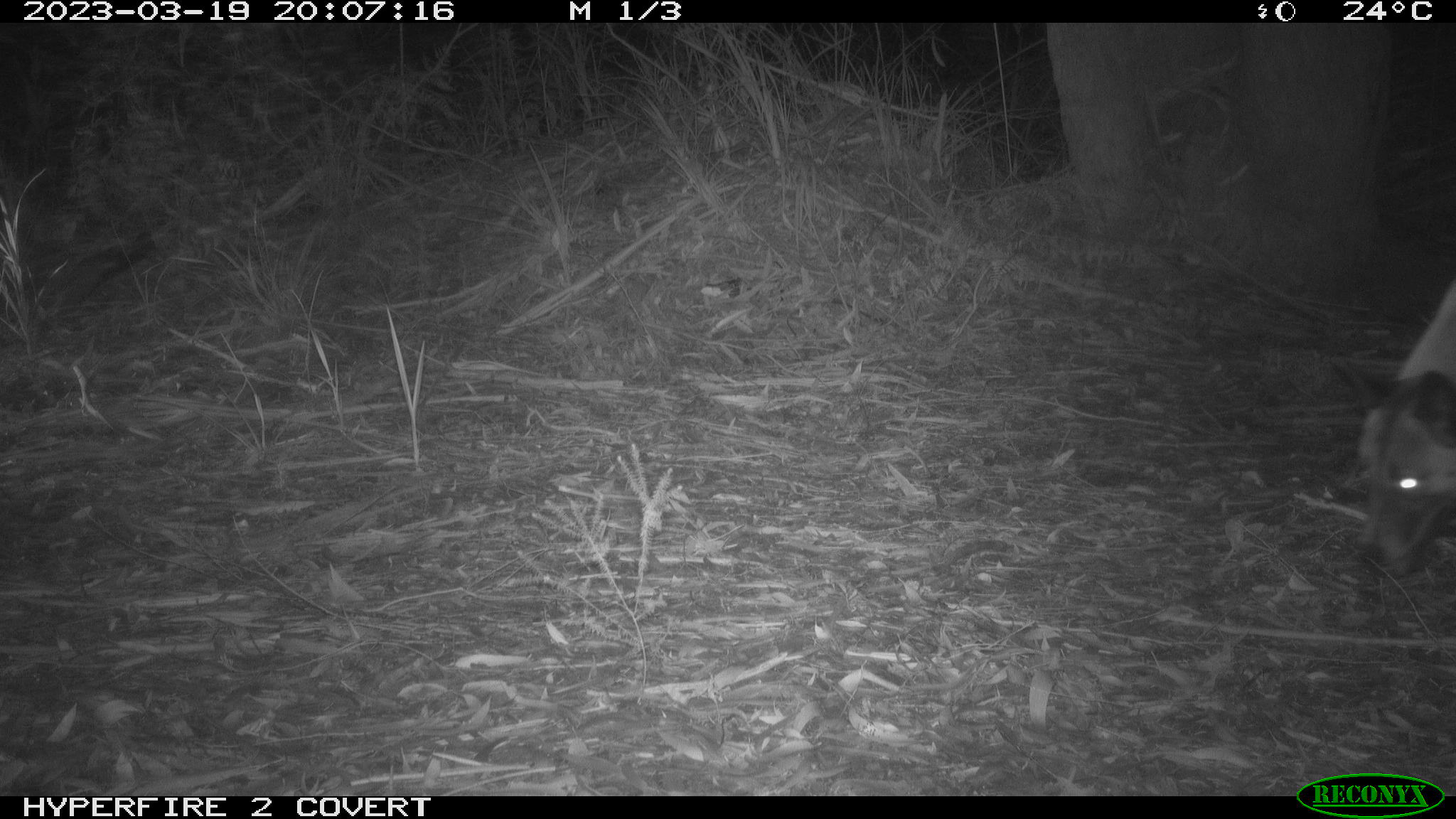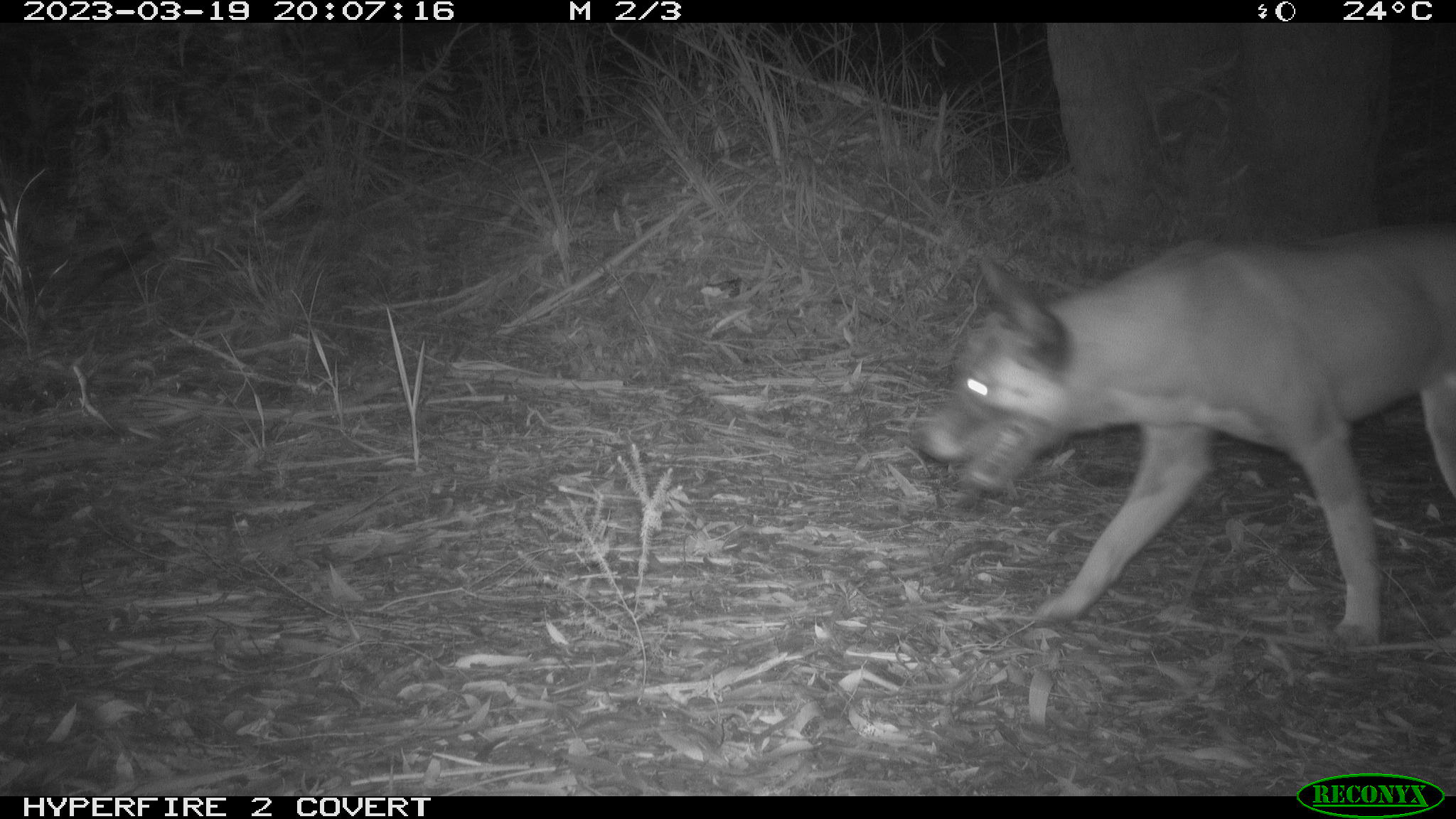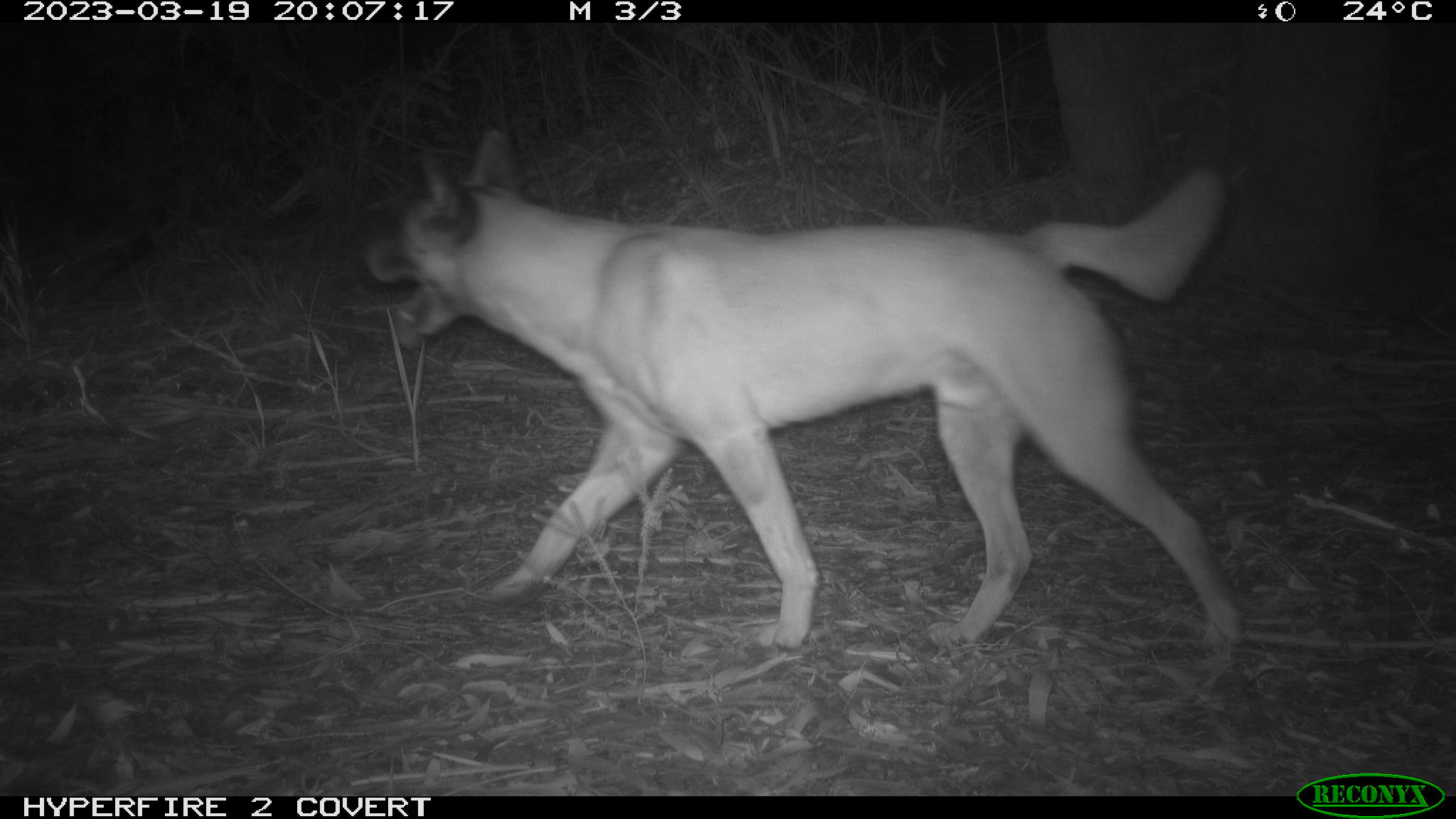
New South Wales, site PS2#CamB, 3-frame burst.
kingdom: Animalia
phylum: Chordata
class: Mammalia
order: Carnivora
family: Canidae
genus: Canis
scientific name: Canis familiaris dingo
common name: dingo